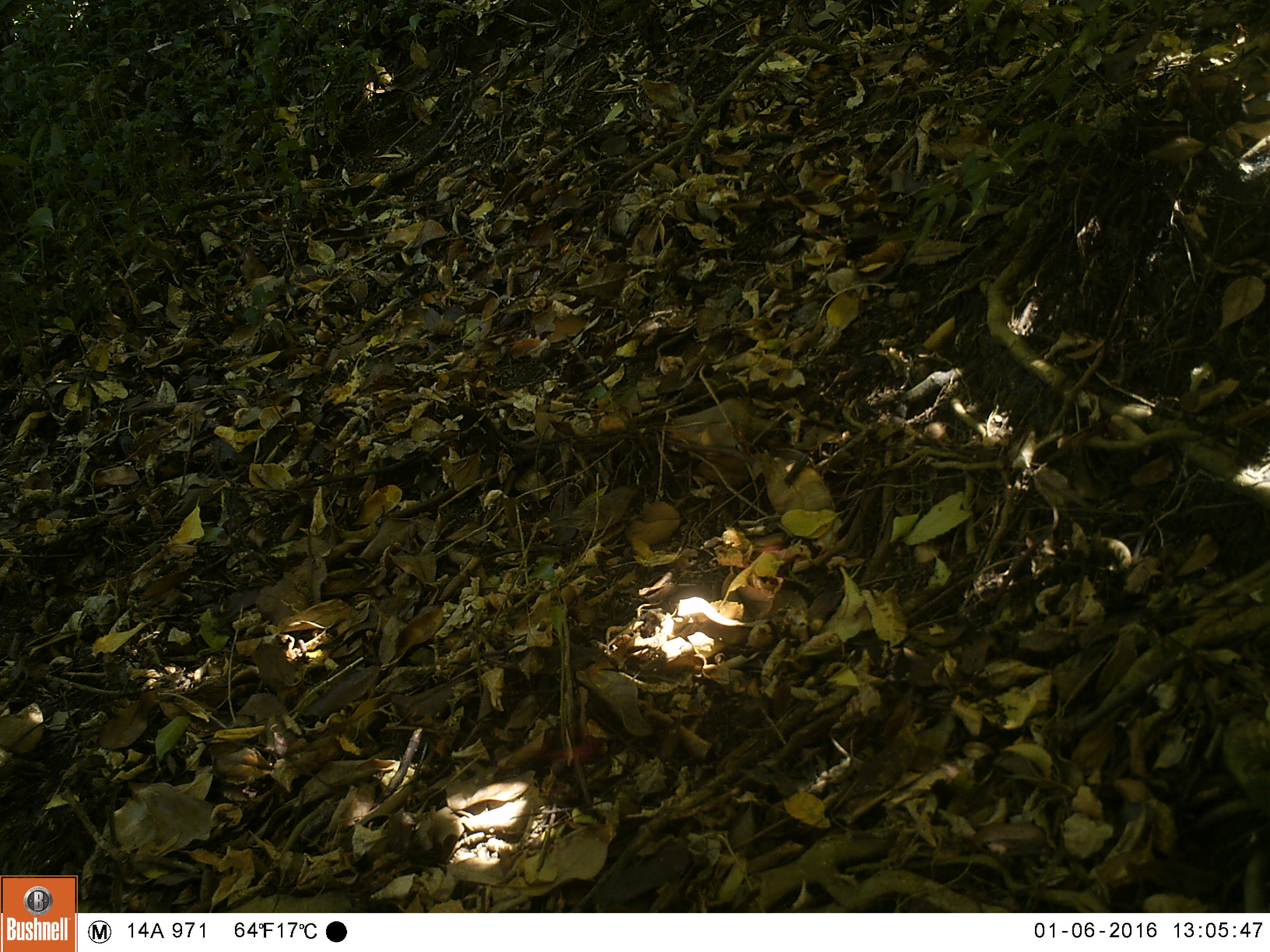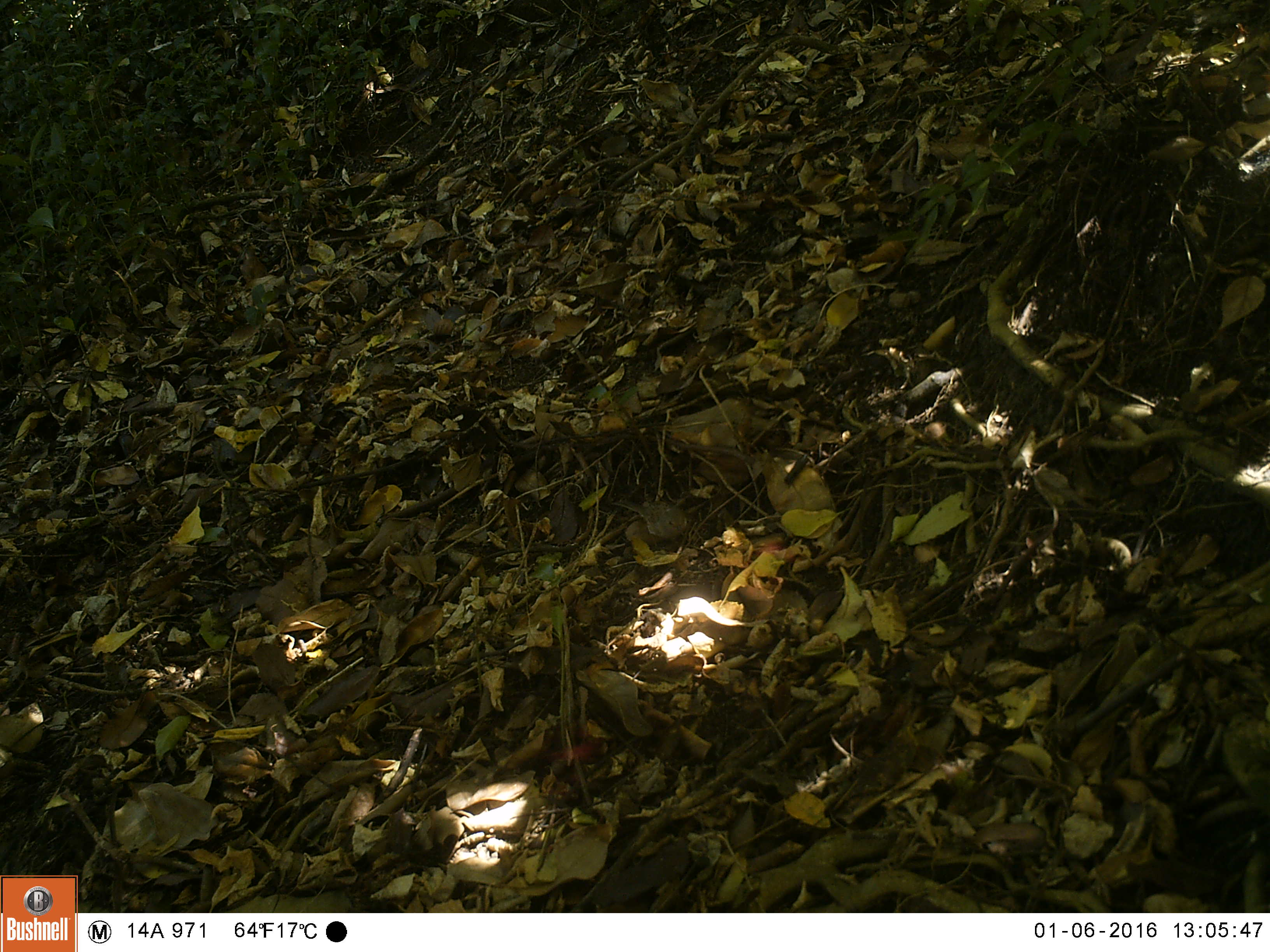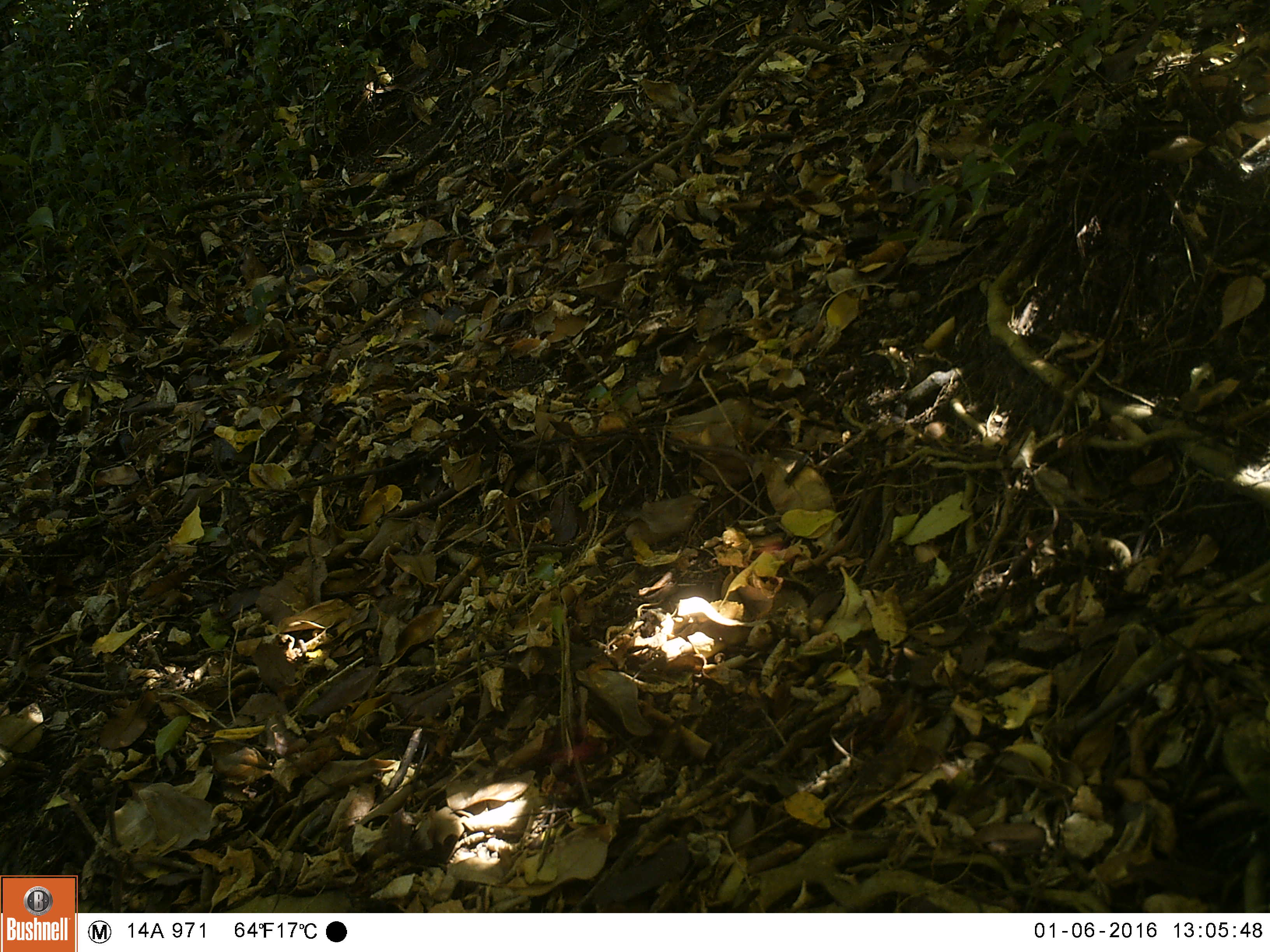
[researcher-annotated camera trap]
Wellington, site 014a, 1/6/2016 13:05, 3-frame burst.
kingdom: Animalia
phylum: Chordata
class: Aves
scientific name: Aves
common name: bird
Bird (Aves).